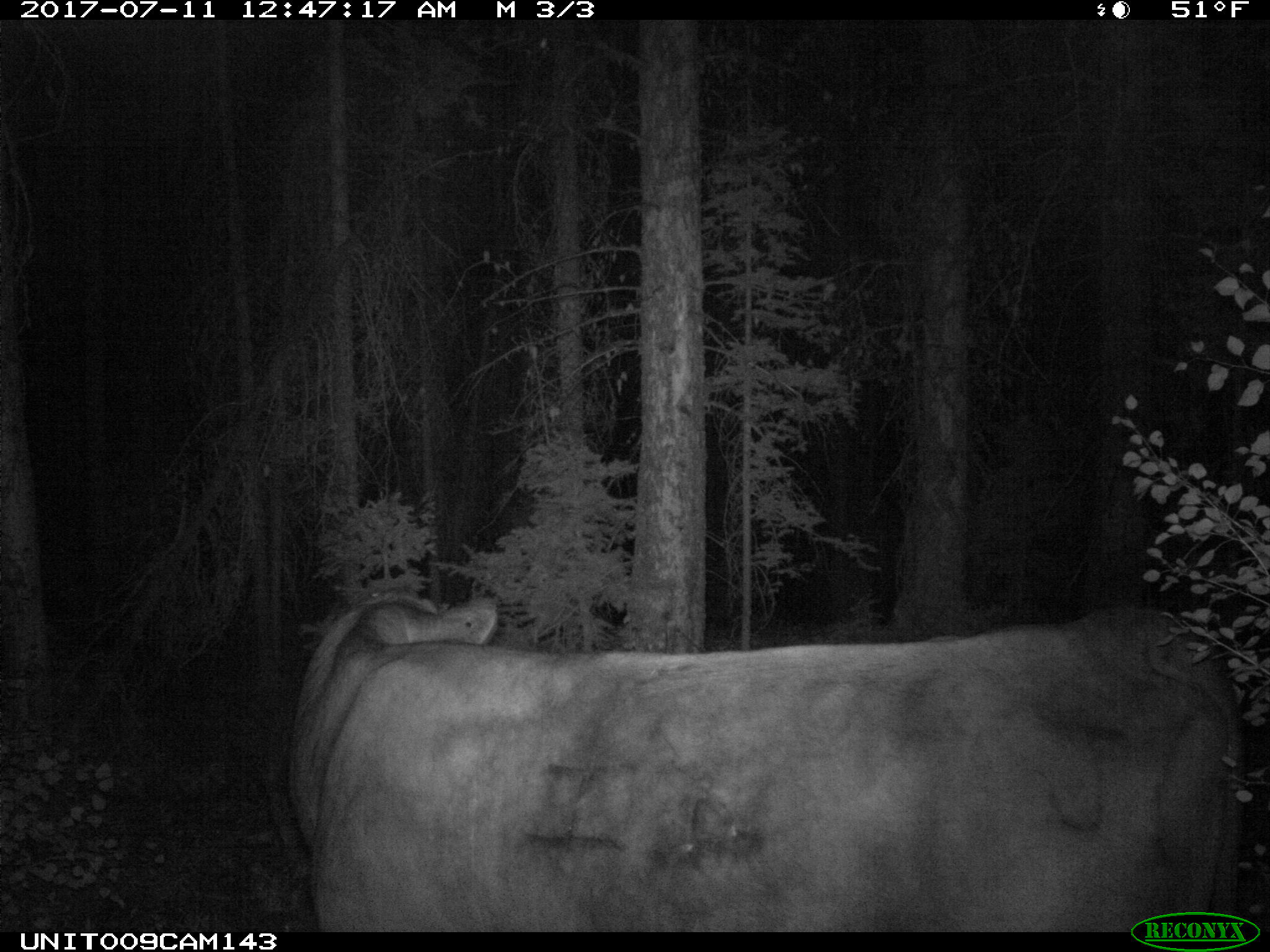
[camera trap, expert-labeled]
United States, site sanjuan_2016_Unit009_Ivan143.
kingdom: Animalia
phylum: Chordata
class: Mammalia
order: Artiodactyla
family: Bovidae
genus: Bos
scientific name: Bos taurus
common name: domestic cow